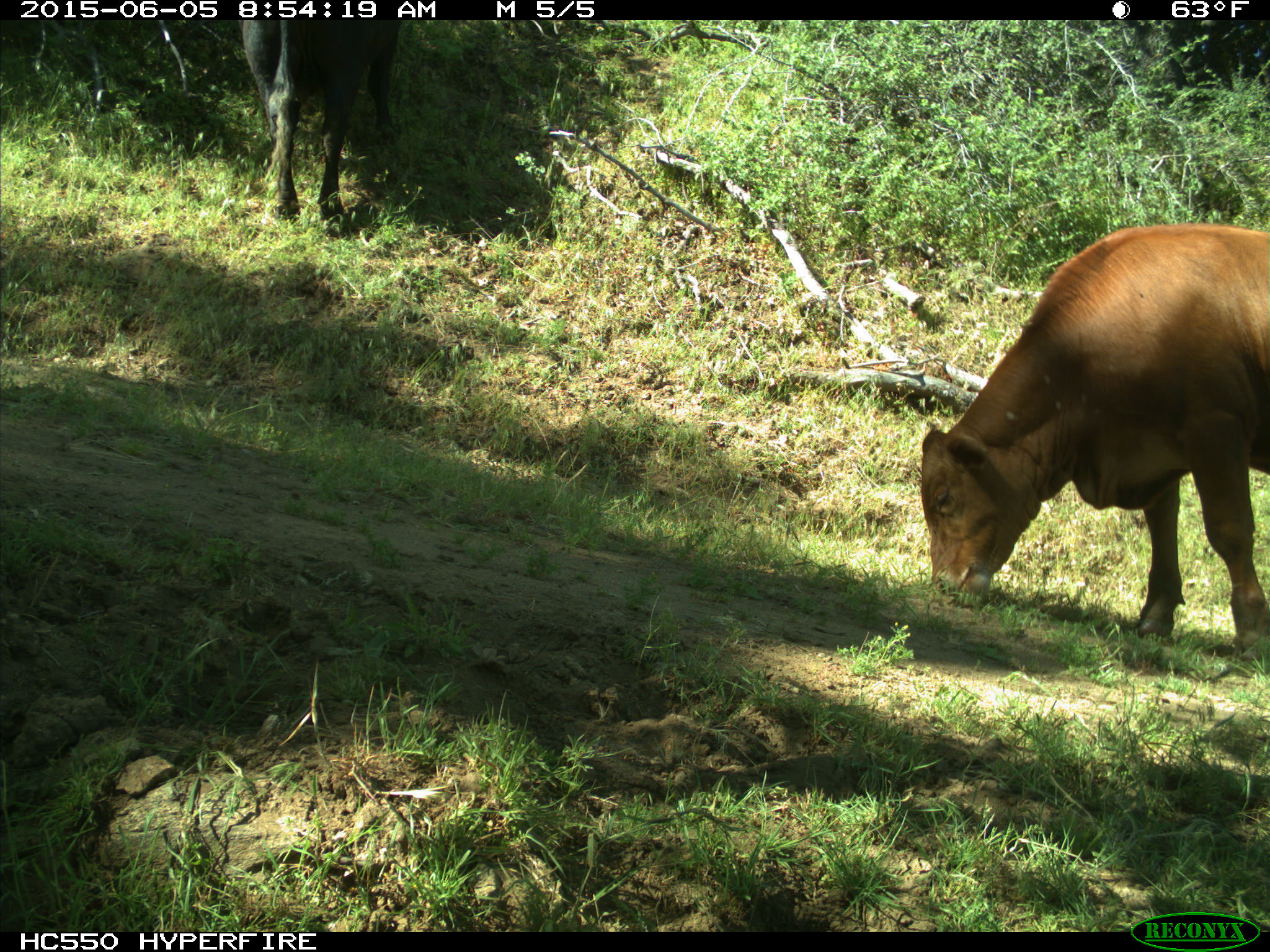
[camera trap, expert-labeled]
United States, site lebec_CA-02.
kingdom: Animalia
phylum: Chordata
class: Mammalia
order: Artiodactyla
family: Bovidae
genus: Bos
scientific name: Bos taurus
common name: domestic cow